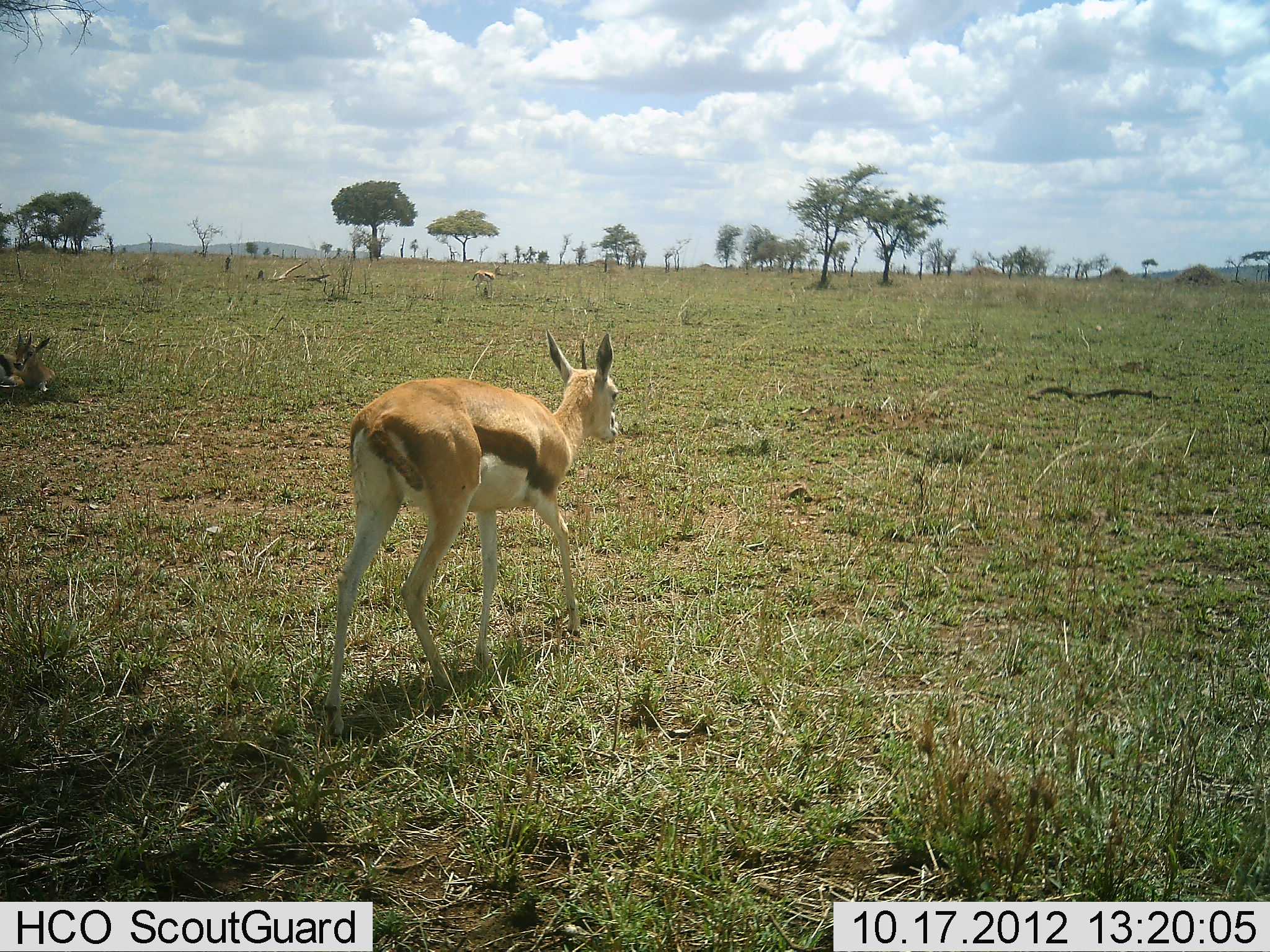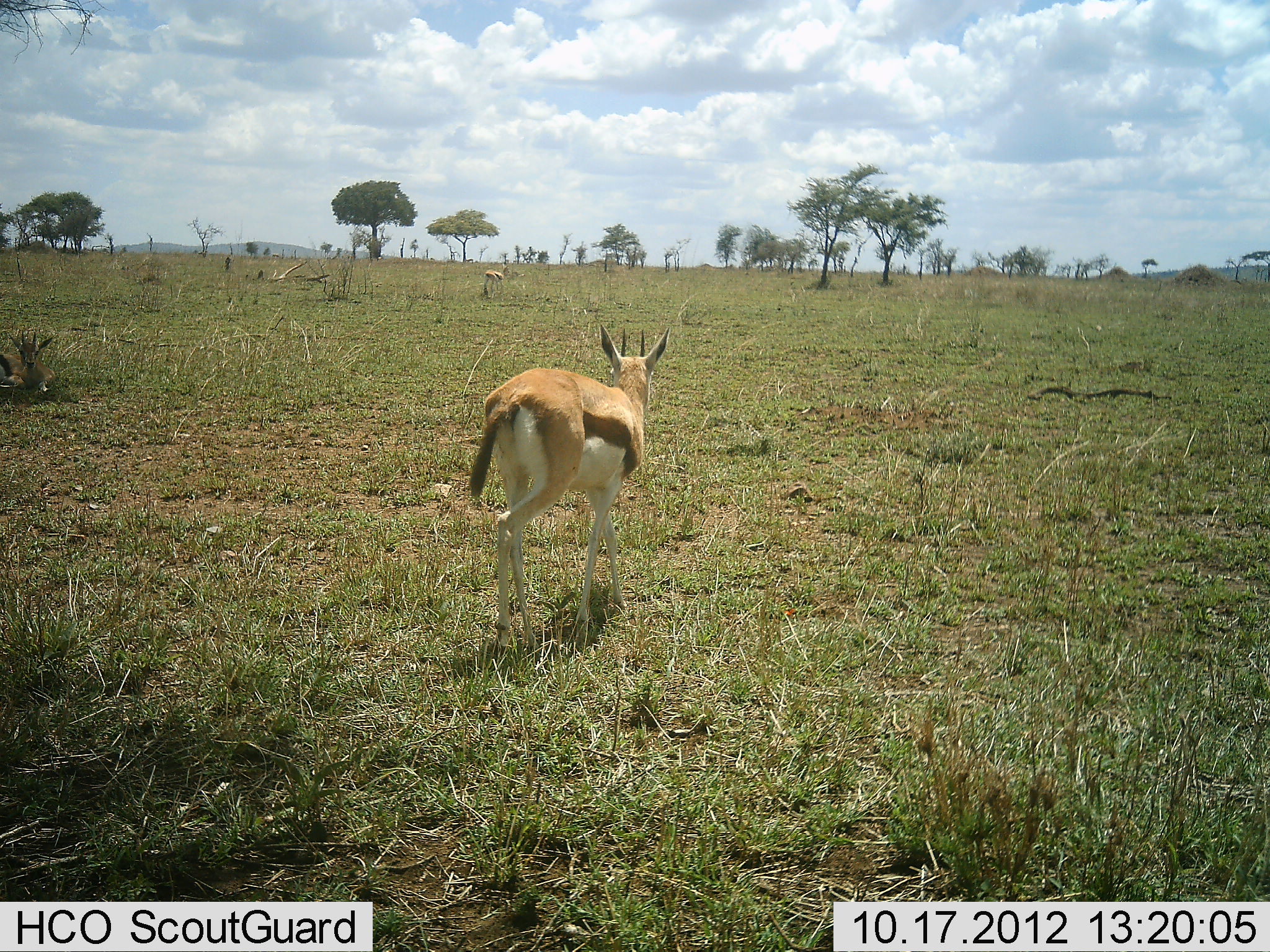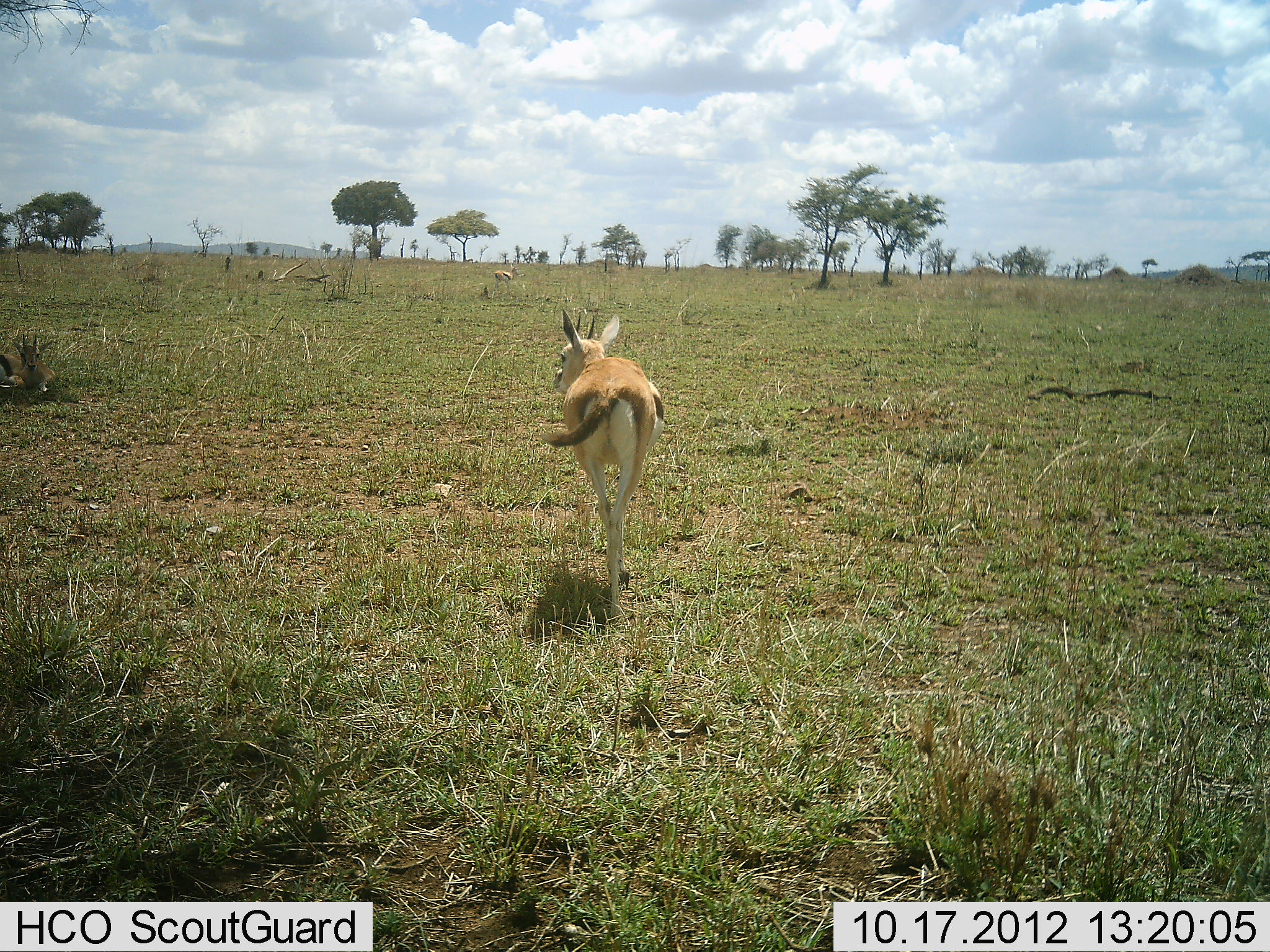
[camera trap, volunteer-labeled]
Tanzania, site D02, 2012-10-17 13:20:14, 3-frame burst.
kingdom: Animalia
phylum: Chordata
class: Mammalia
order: Artiodactyla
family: Bovidae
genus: Eudorcas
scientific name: Eudorcas thomsonii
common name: thomson's gazelle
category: gazellethomsons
Gazellethomsons (thomson's gazelle) (Eudorcas thomsonii), count 3. Behavior (volunteer vote fractions): standing 10%, resting 50%, moving 100%, interacting 0%. Young present (vote fraction): 0%. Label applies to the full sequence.